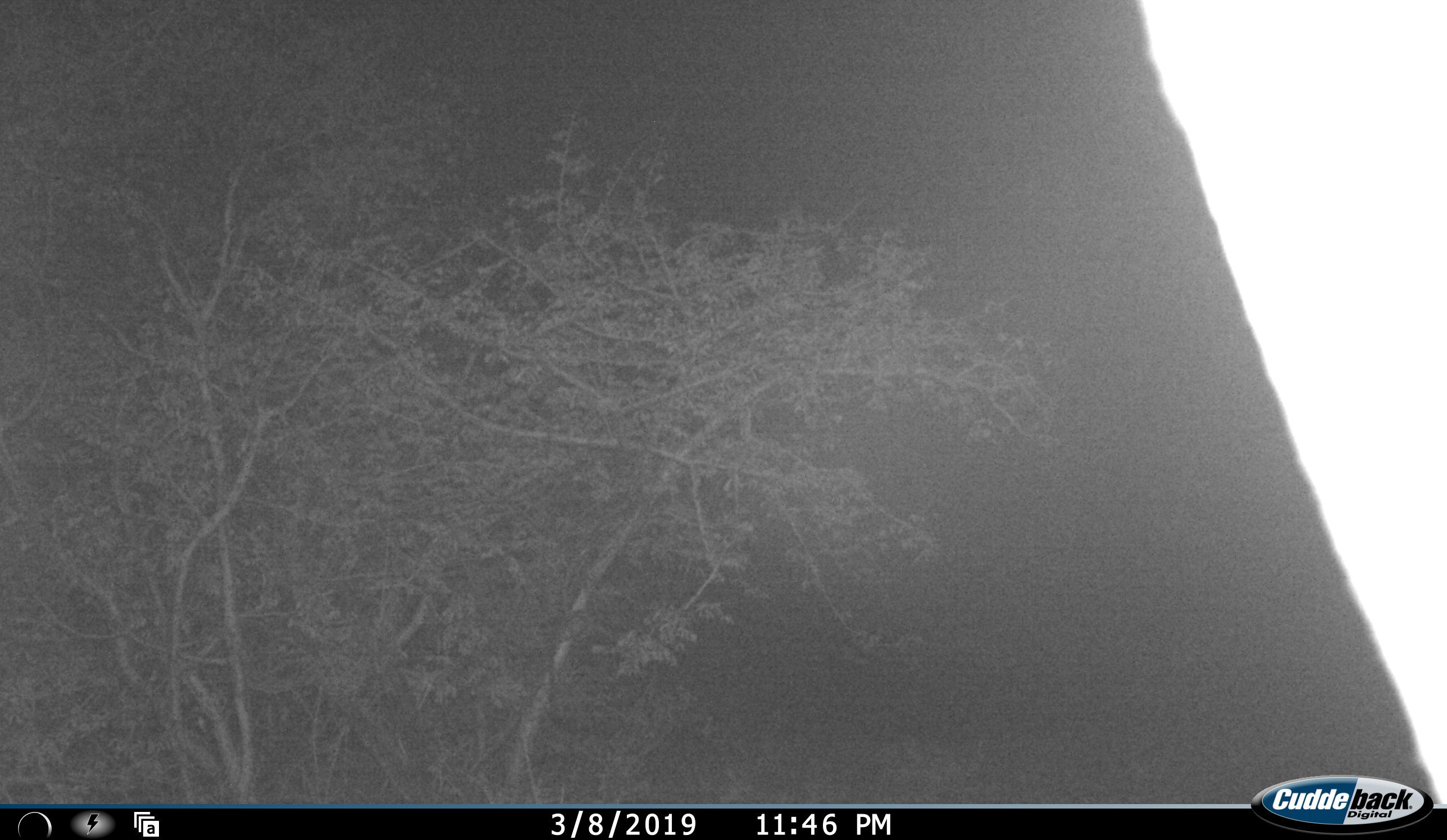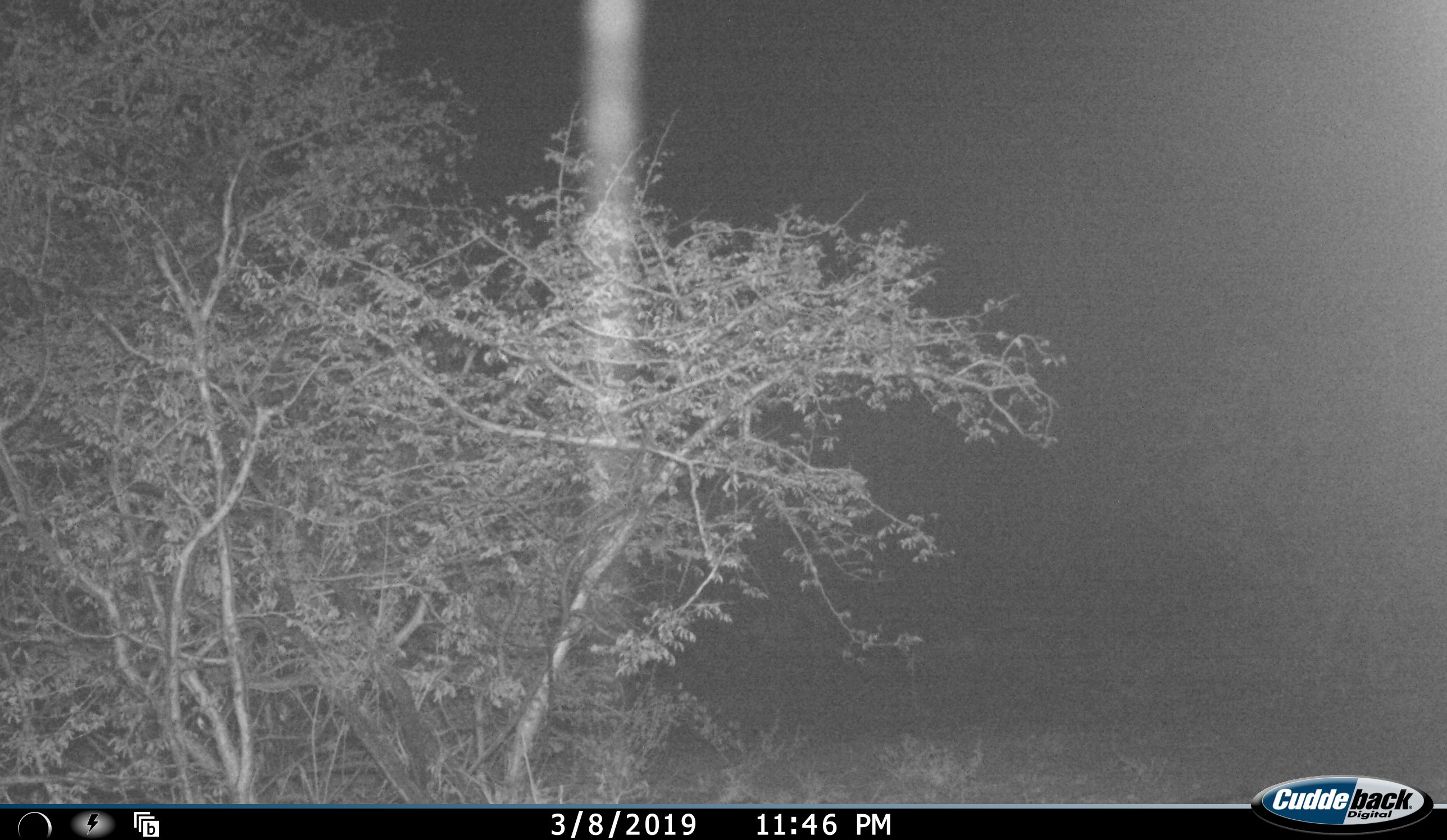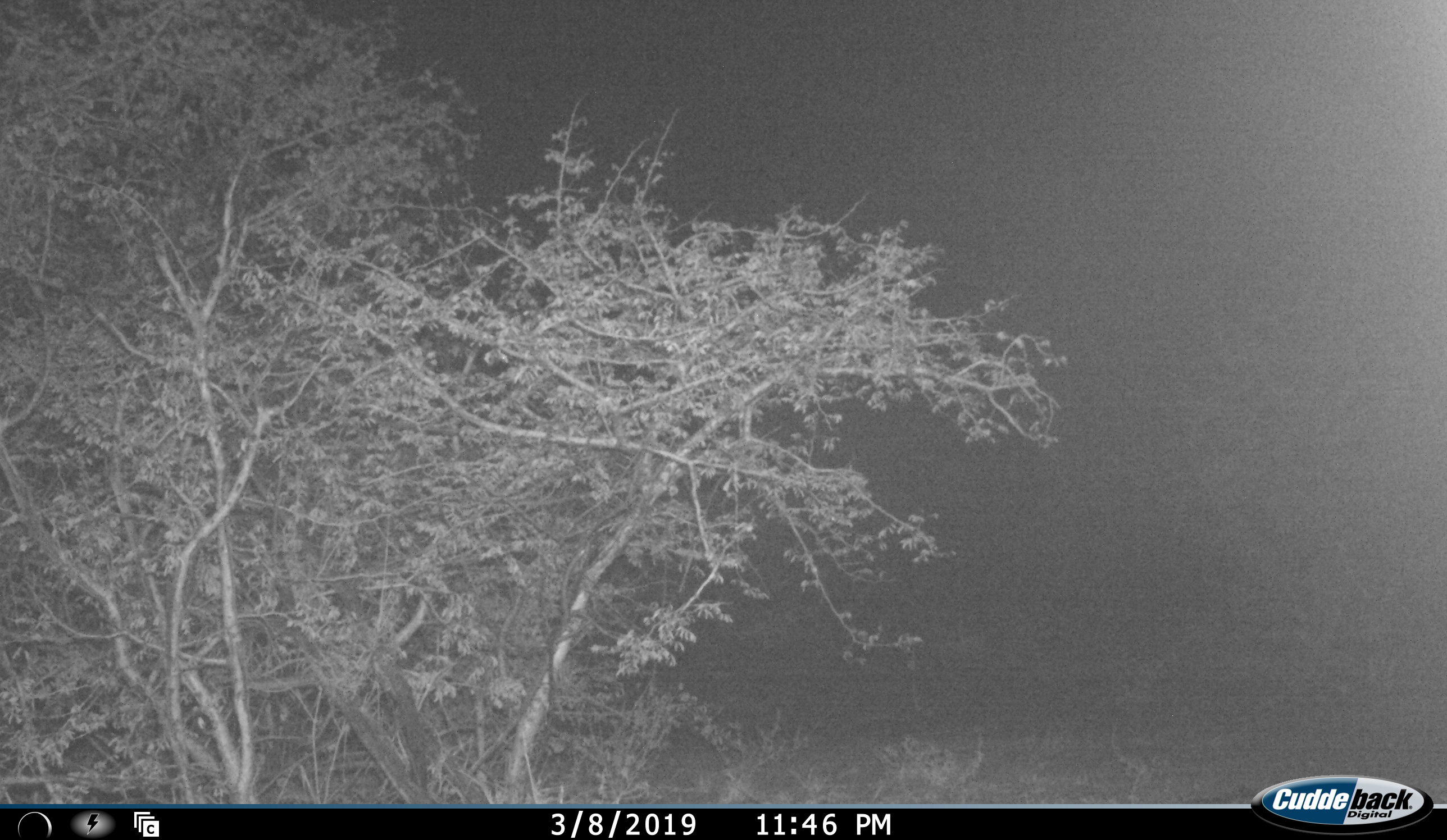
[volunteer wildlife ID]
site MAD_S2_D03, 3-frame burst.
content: unidentified animal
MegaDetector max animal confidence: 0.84